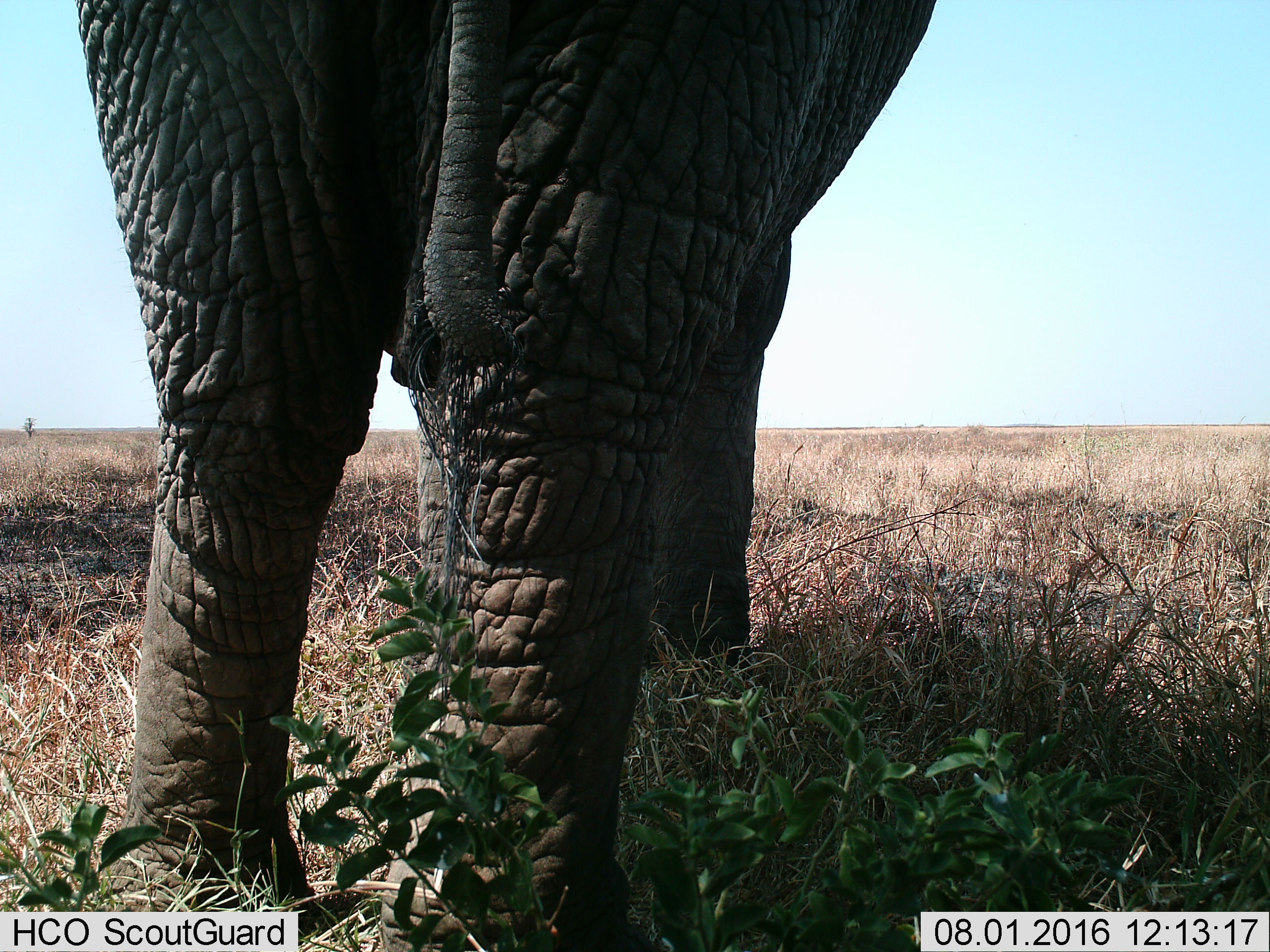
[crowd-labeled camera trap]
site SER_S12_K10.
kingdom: Animalia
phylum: Chordata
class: Mammalia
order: Proboscidea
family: Elephantidae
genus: Loxodonta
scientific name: Loxodonta africana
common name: african bush elephant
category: elephant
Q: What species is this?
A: Elephant (african bush elephant) (Loxodonta africana).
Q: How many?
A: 1.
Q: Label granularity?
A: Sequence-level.